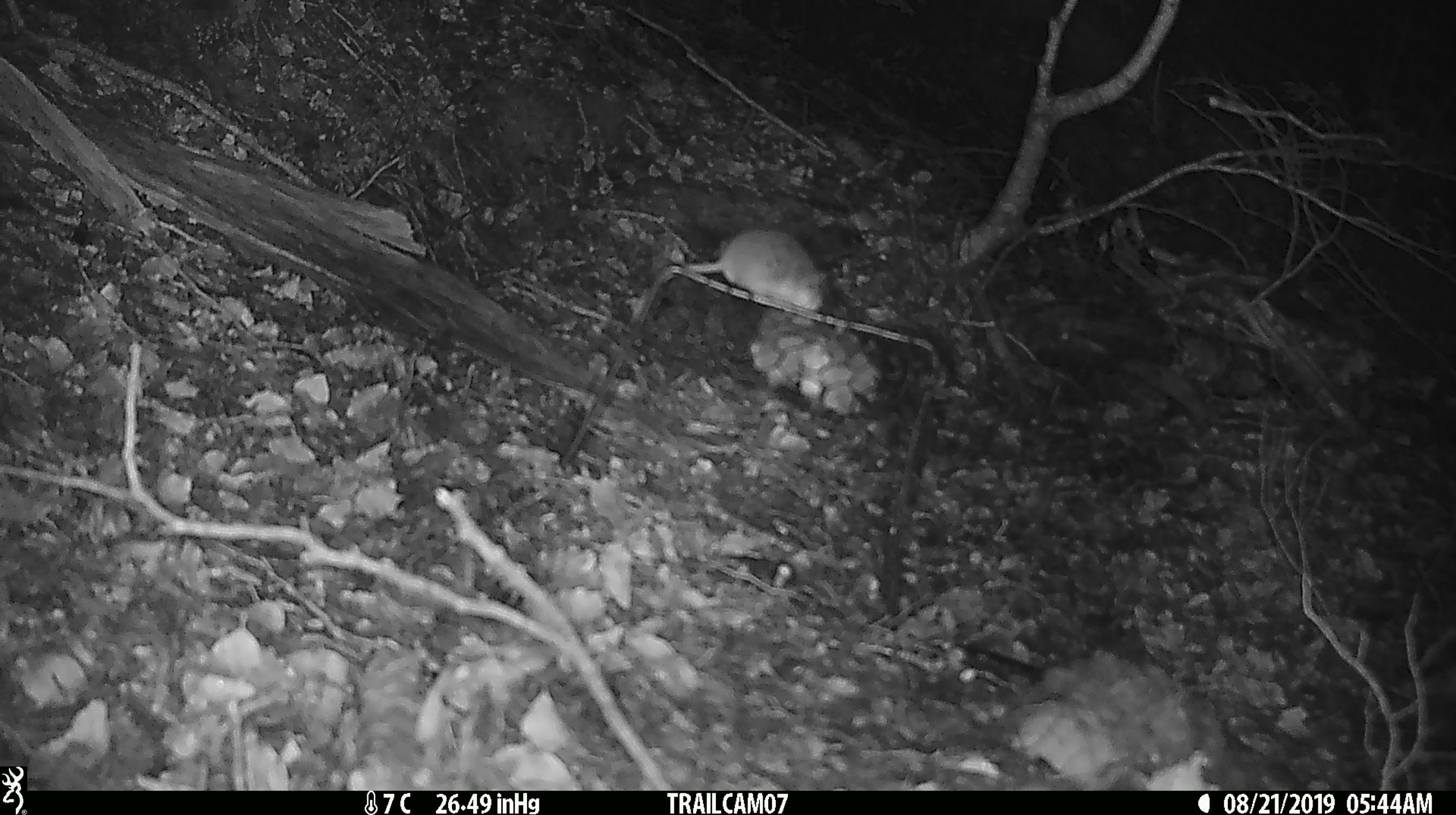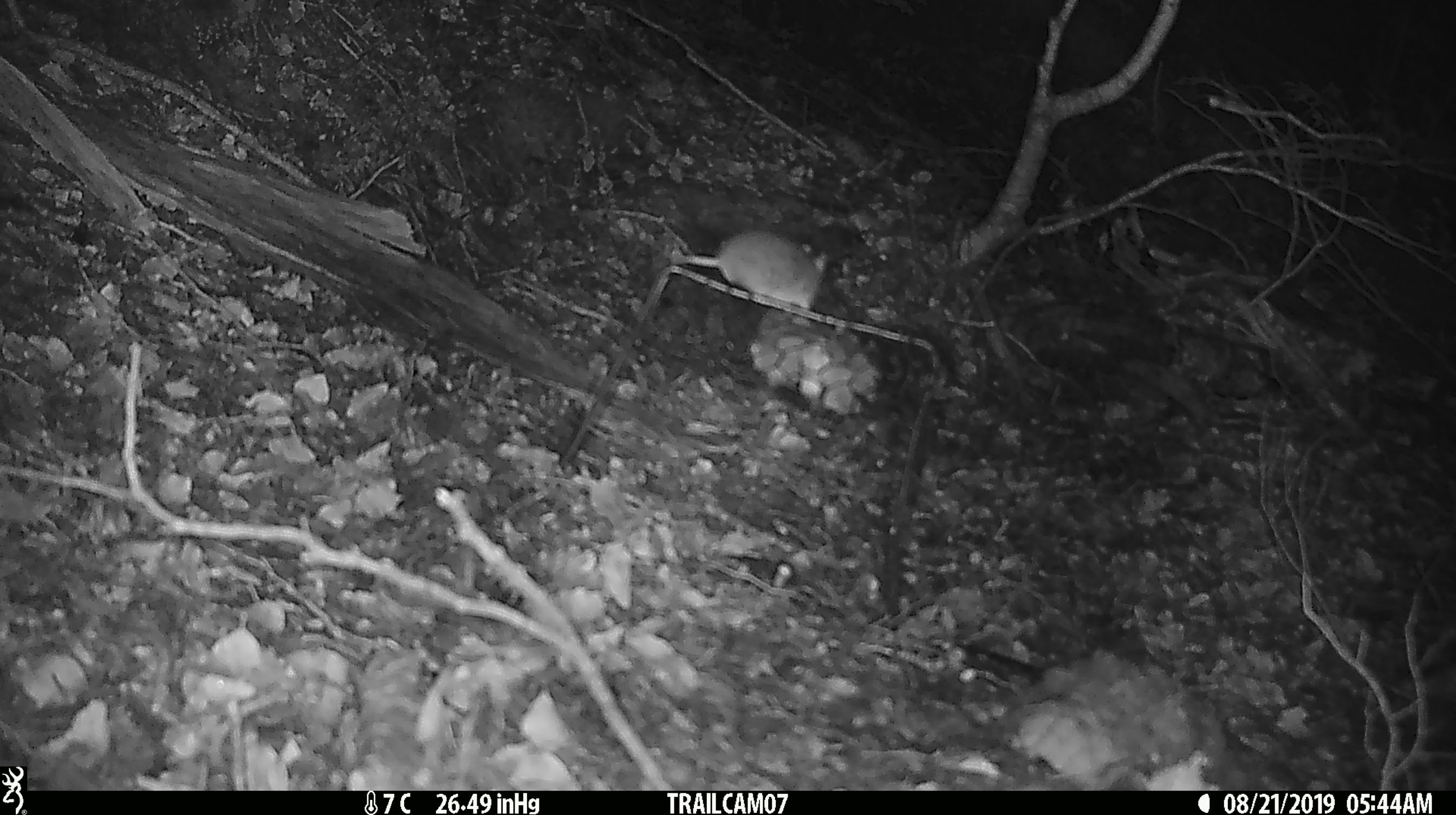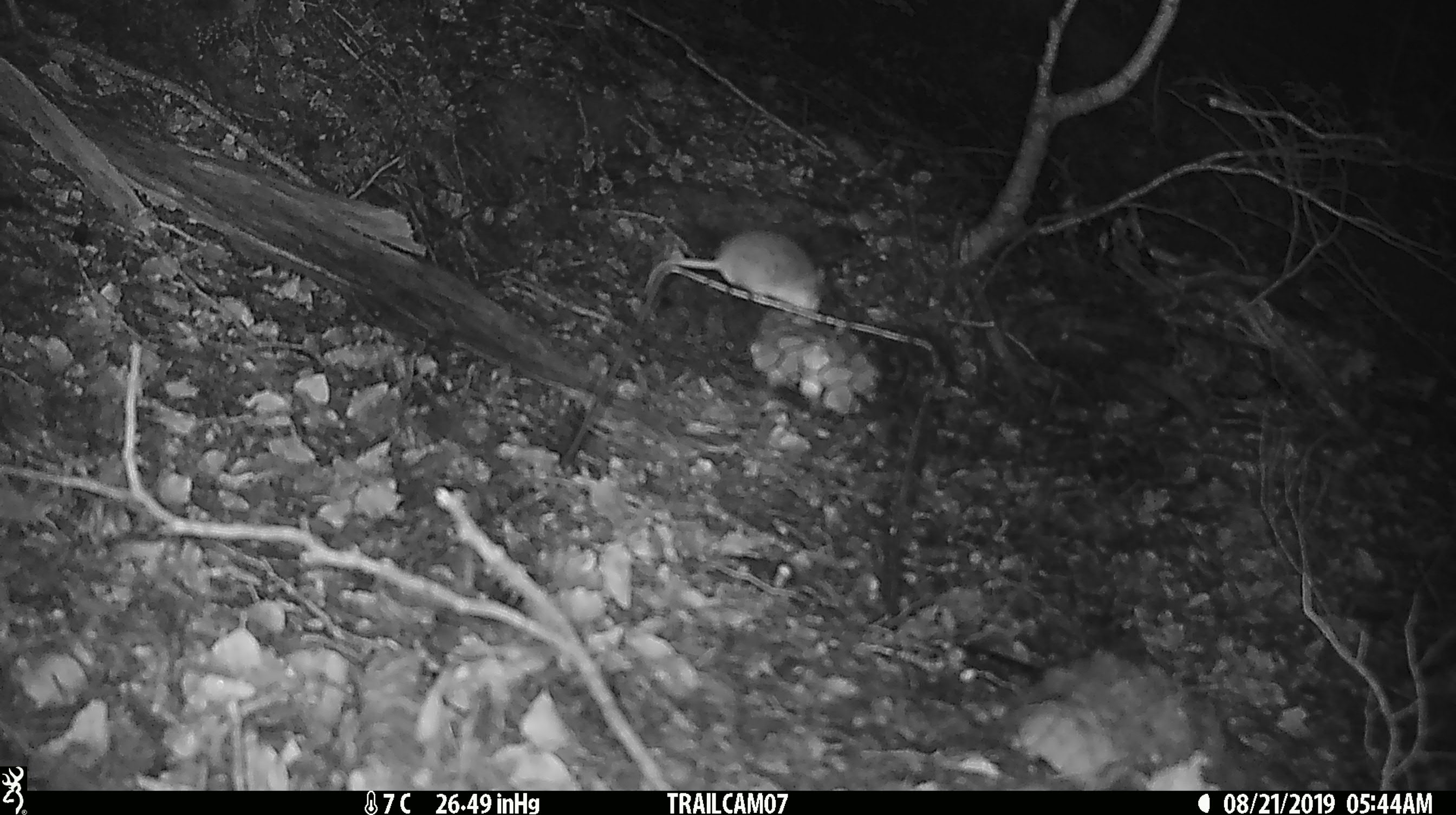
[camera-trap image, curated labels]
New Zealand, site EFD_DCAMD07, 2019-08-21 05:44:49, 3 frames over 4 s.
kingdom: Animalia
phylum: Chordata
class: Mammalia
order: Rodentia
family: Muridae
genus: Mus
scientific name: Mus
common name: mouse